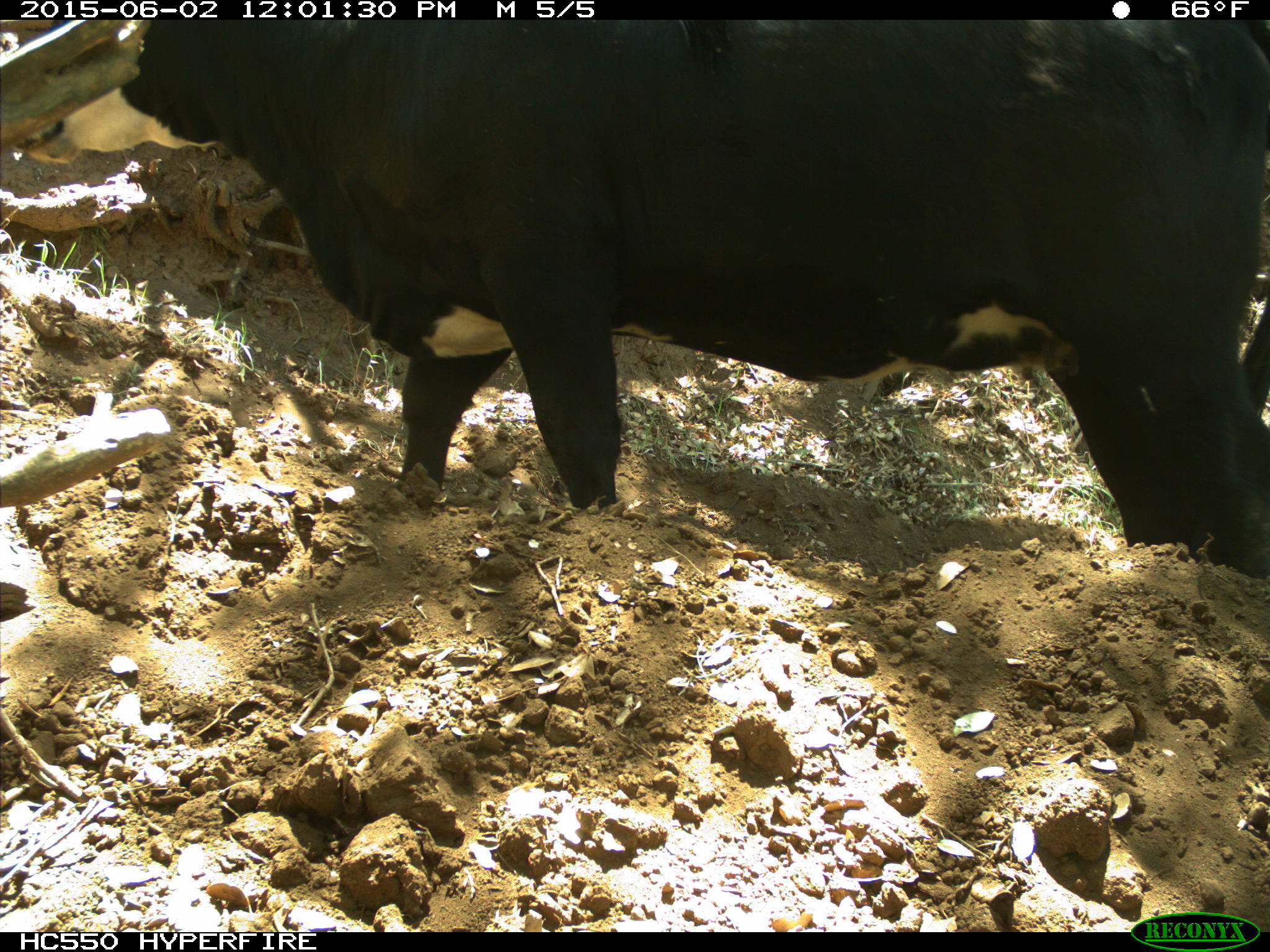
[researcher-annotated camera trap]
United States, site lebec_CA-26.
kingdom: Animalia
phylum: Chordata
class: Mammalia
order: Artiodactyla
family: Bovidae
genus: Bos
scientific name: Bos taurus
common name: domestic cow